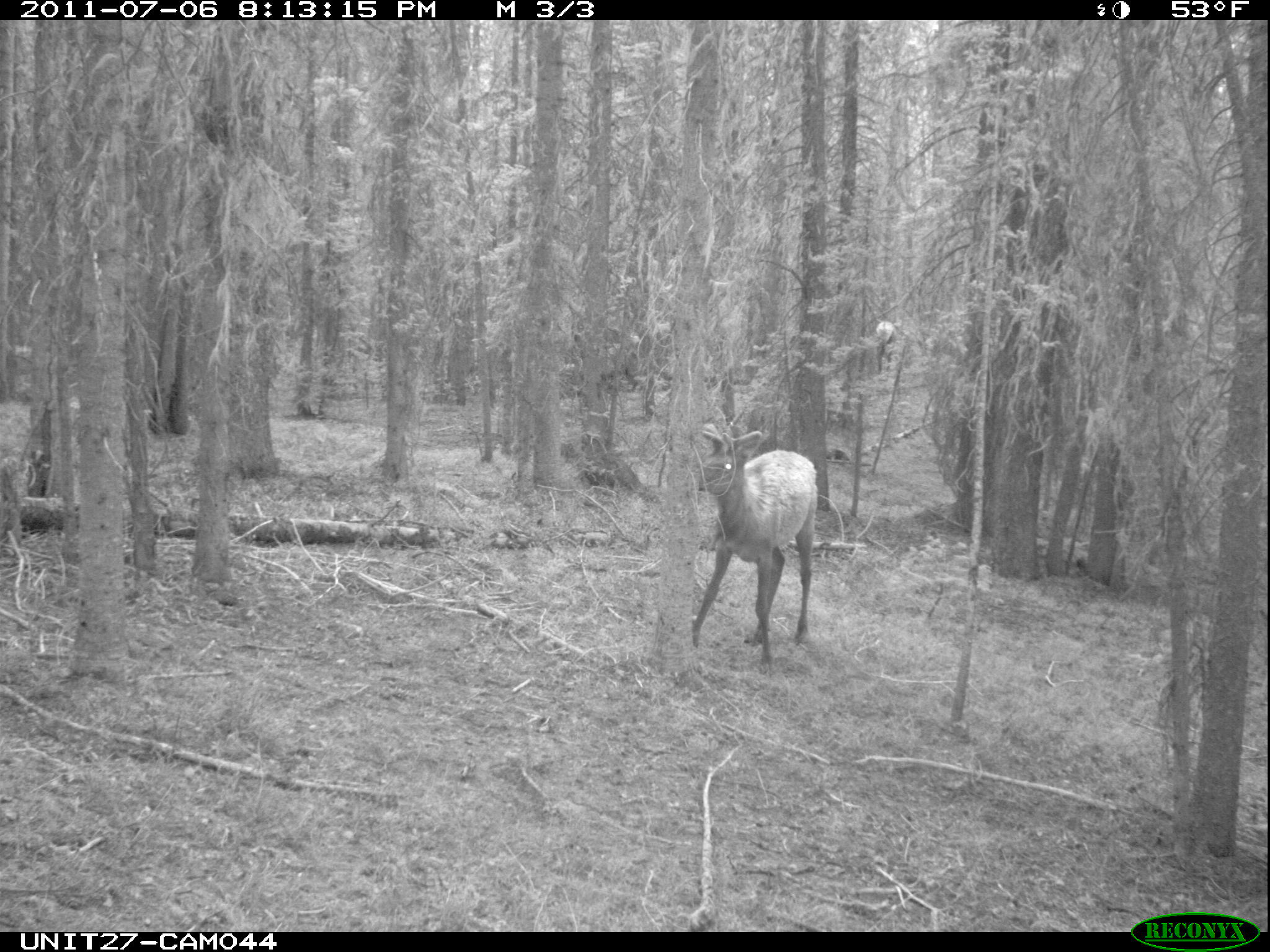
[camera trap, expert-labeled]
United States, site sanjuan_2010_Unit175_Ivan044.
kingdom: Animalia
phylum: Chordata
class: Mammalia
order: Artiodactyla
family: Cervidae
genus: Cervus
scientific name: Cervus elaphus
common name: red deer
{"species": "Cervus elaphus (red deer)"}